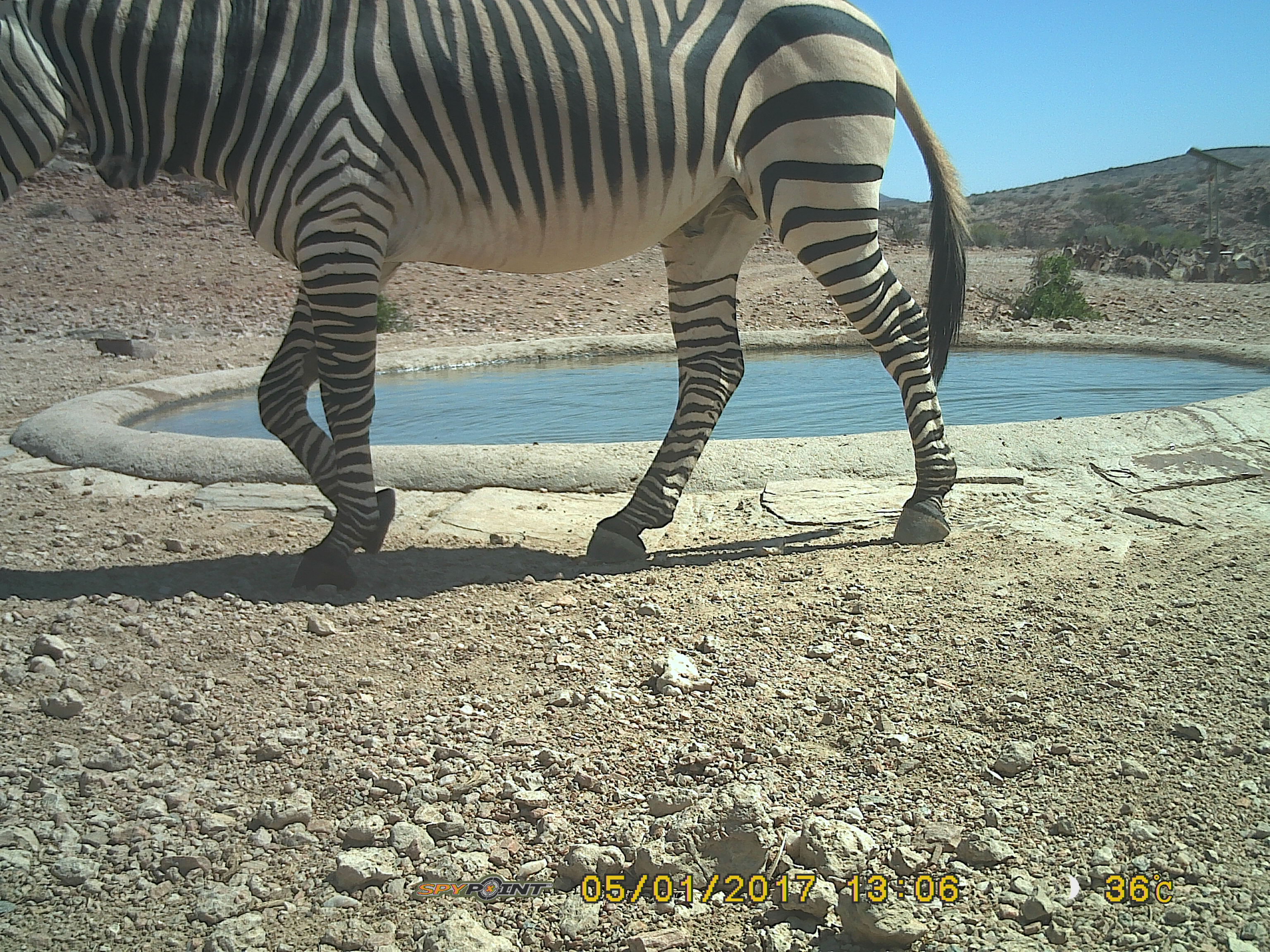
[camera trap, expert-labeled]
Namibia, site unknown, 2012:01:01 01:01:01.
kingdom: Animalia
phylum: Chordata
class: Mammalia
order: Perissodactyla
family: Equidae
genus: Equus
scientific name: Equus zebra hartmannae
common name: hartmann's mountain zebra